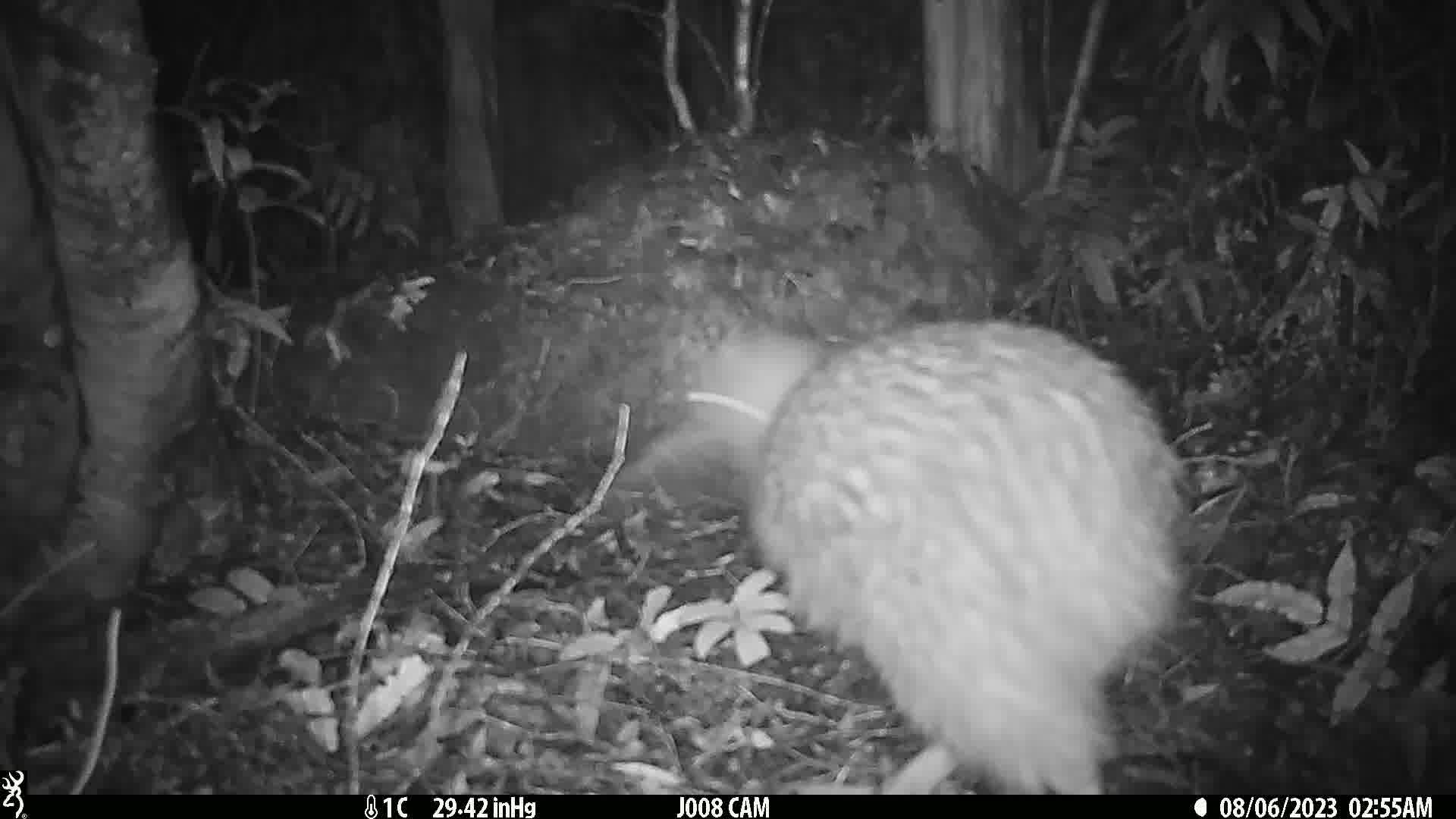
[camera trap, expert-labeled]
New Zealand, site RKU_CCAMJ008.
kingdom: Animalia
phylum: Chordata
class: Aves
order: Apterygiformes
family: Apterygidae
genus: Apteryx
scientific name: Apteryx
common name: kiwi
Kiwi (Apteryx).